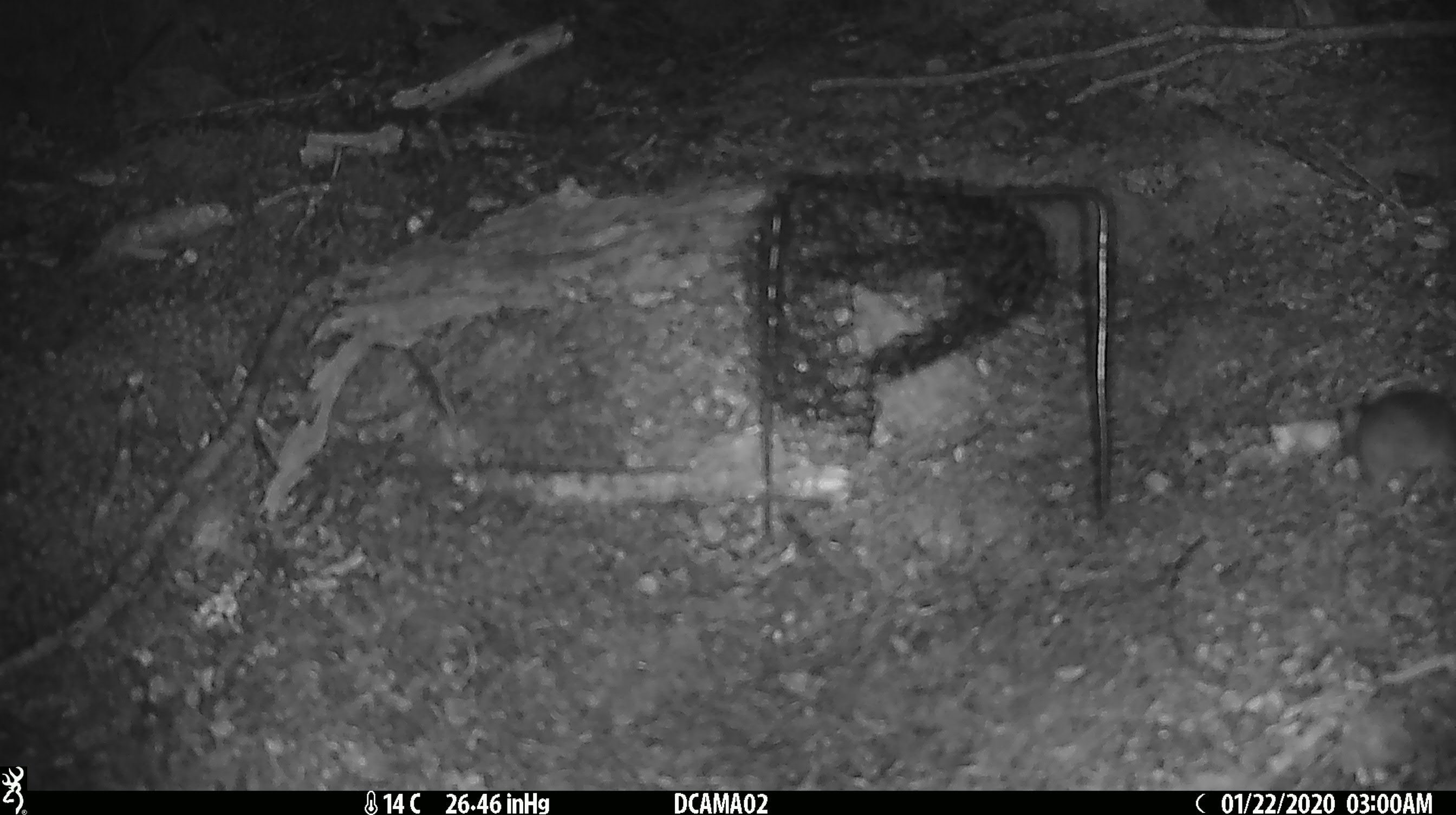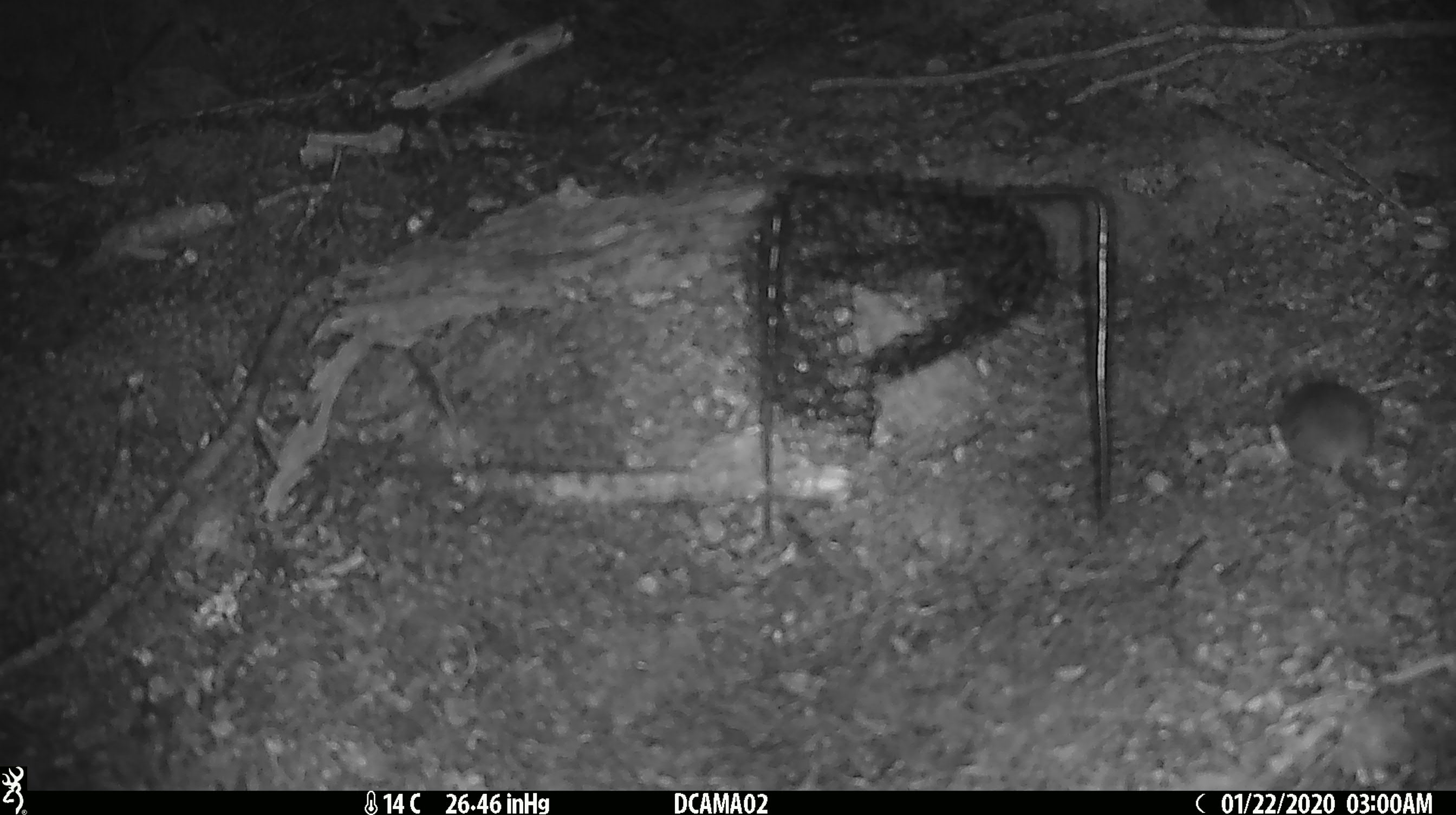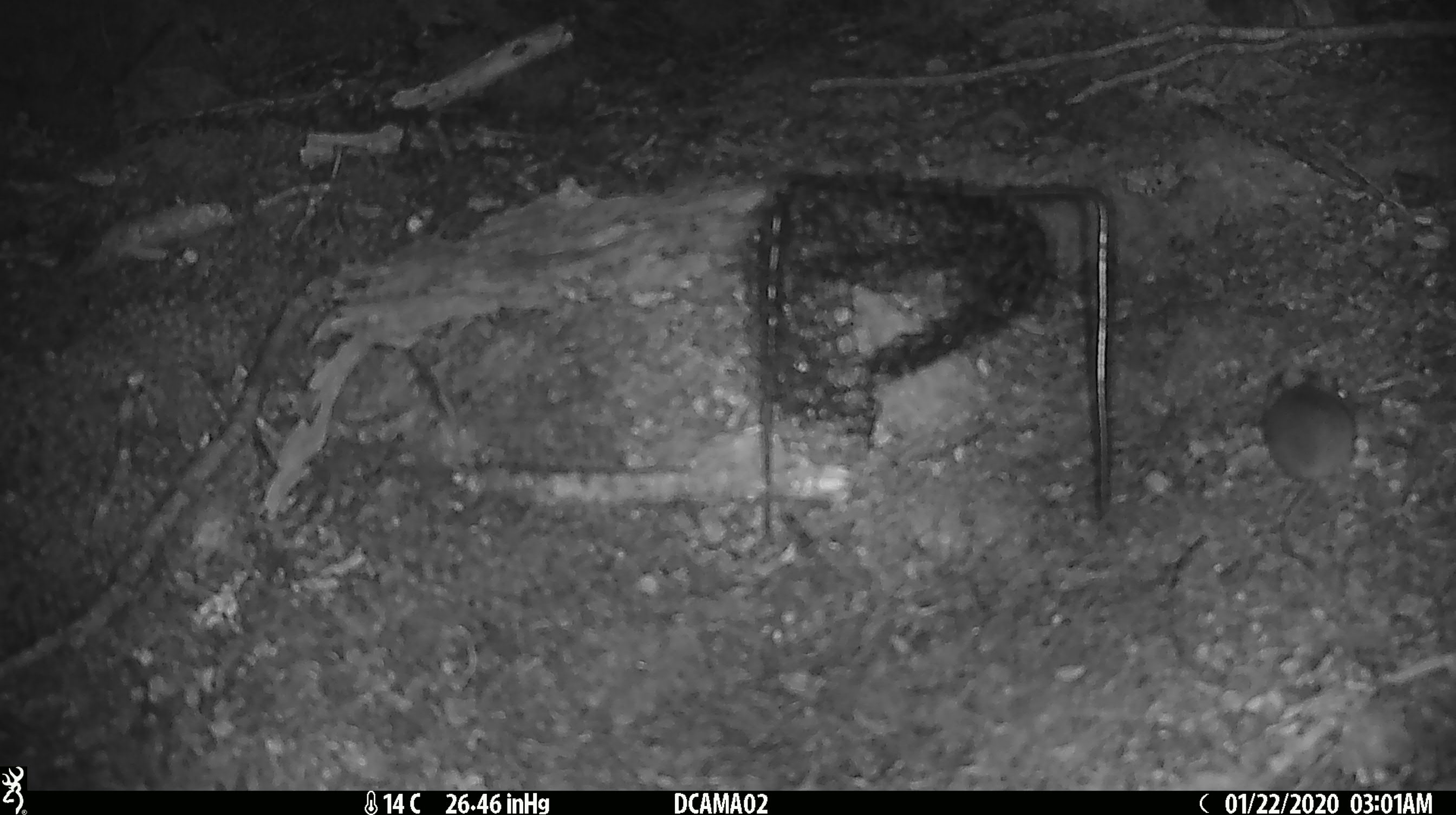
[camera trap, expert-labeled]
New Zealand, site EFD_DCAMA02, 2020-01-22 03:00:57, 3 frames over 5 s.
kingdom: Animalia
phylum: Chordata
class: Mammalia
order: Rodentia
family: Muridae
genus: Mus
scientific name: Mus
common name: mouse